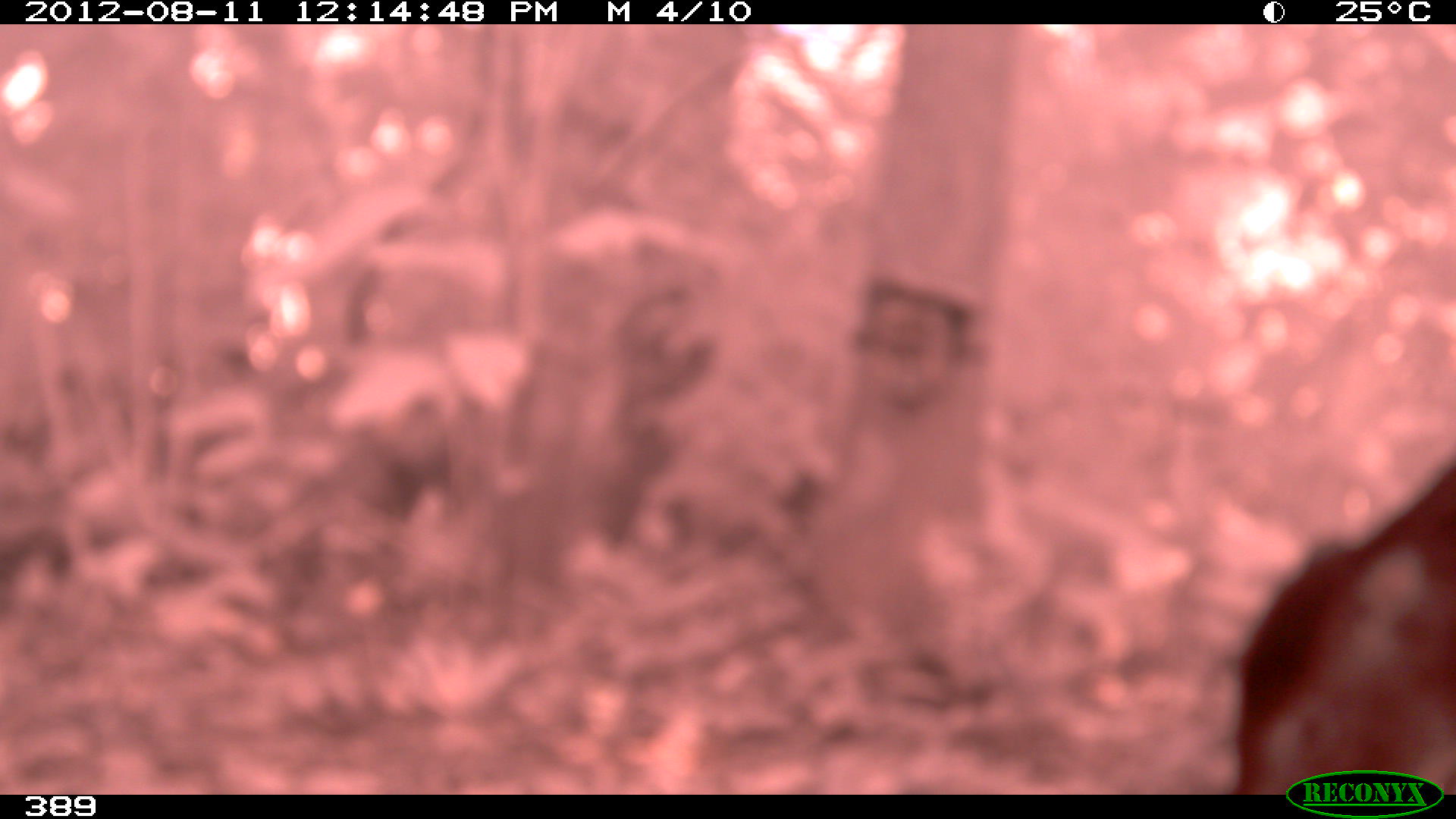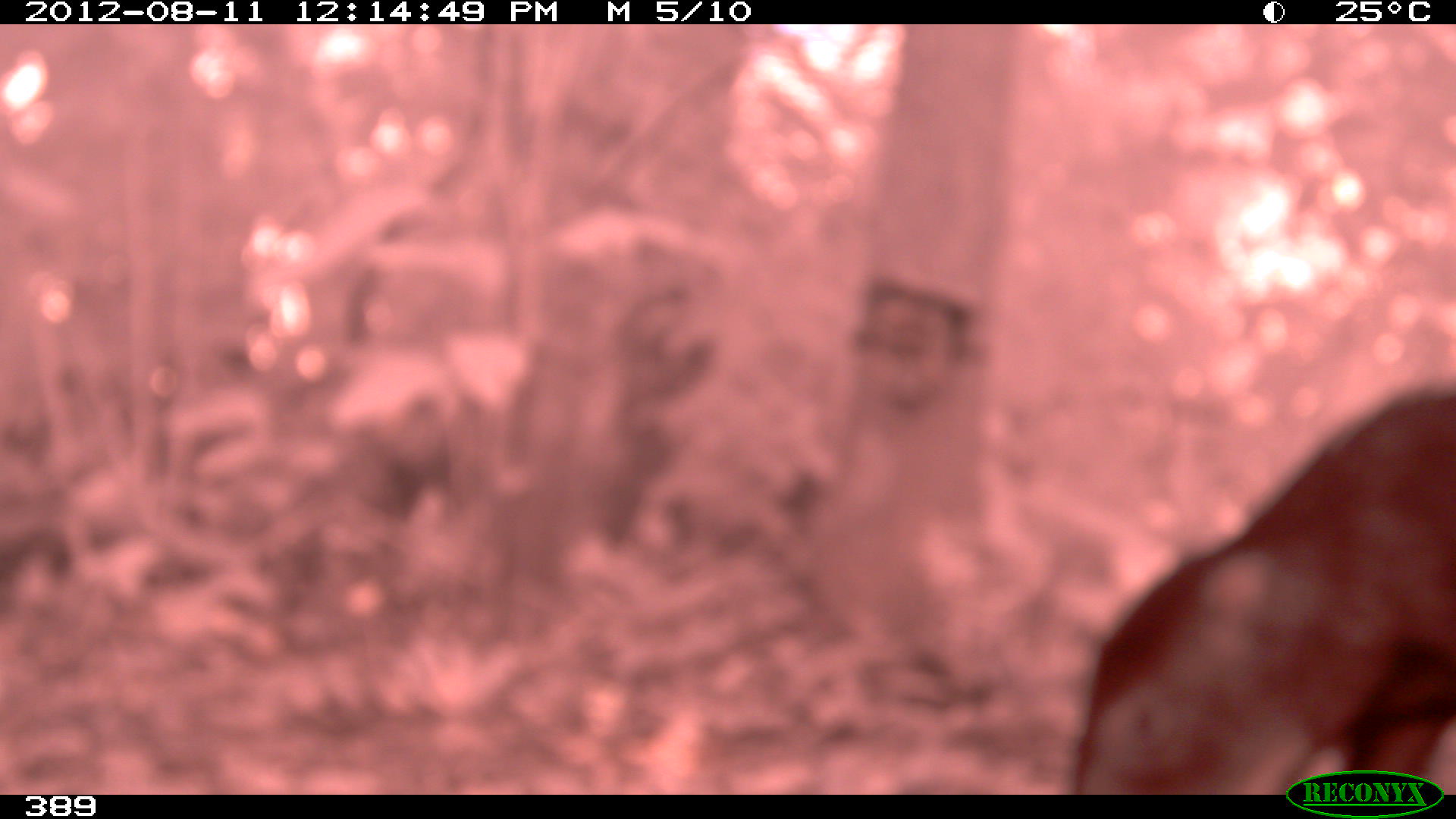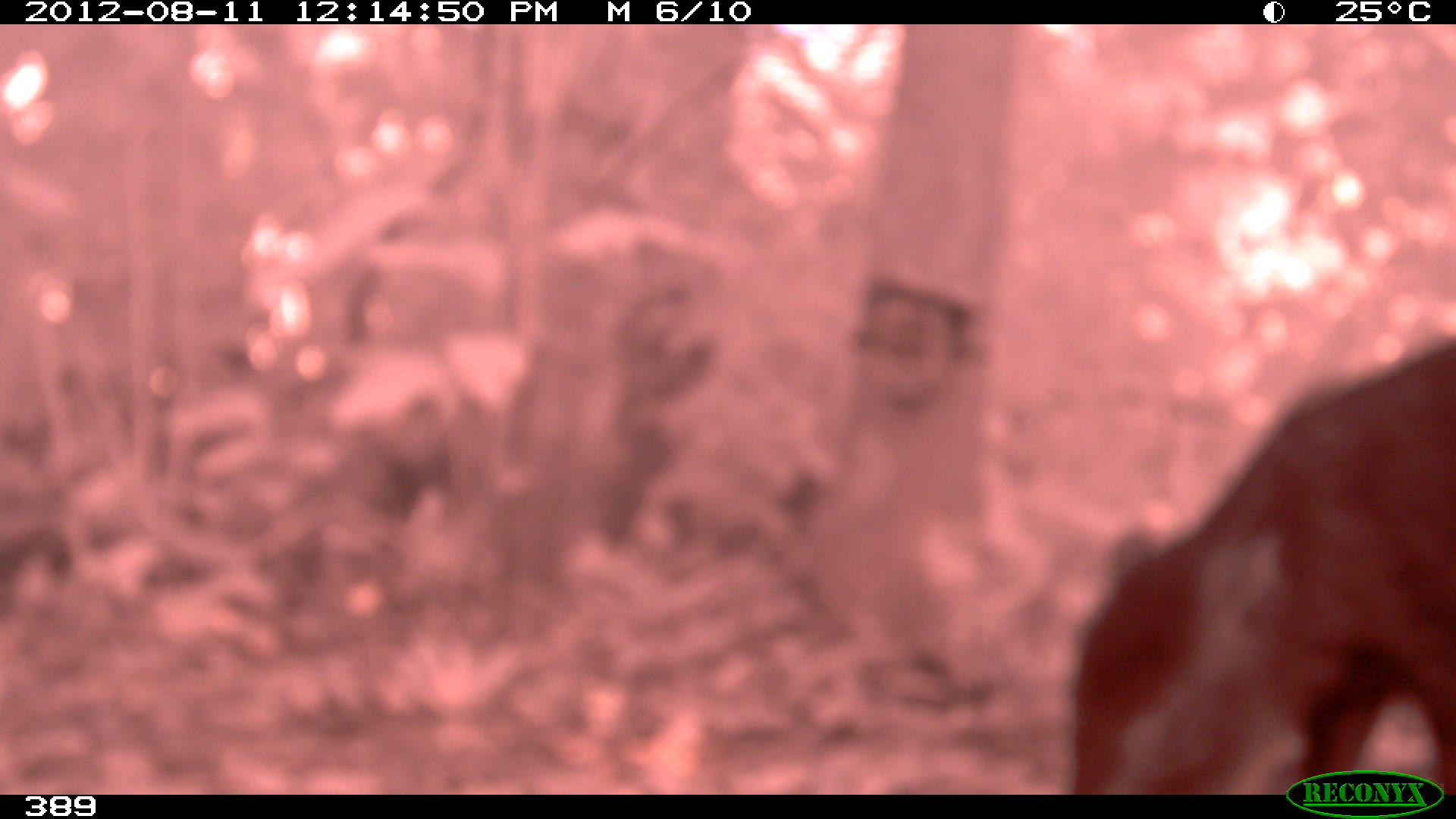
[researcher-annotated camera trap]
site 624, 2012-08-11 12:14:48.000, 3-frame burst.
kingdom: Animalia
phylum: Chordata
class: Mammalia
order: Artiodactyla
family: Tayassuidae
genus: Tayassu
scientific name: Tayassu pecari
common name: white-lipped peccary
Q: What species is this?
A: Tayassu pecari (white-lipped peccary).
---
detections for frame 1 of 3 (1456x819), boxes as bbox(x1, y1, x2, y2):
tayassu pecari: bbox(1231, 449, 1456, 791)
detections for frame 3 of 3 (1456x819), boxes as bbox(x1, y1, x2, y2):
tayassu pecari: bbox(1068, 336, 1455, 794)